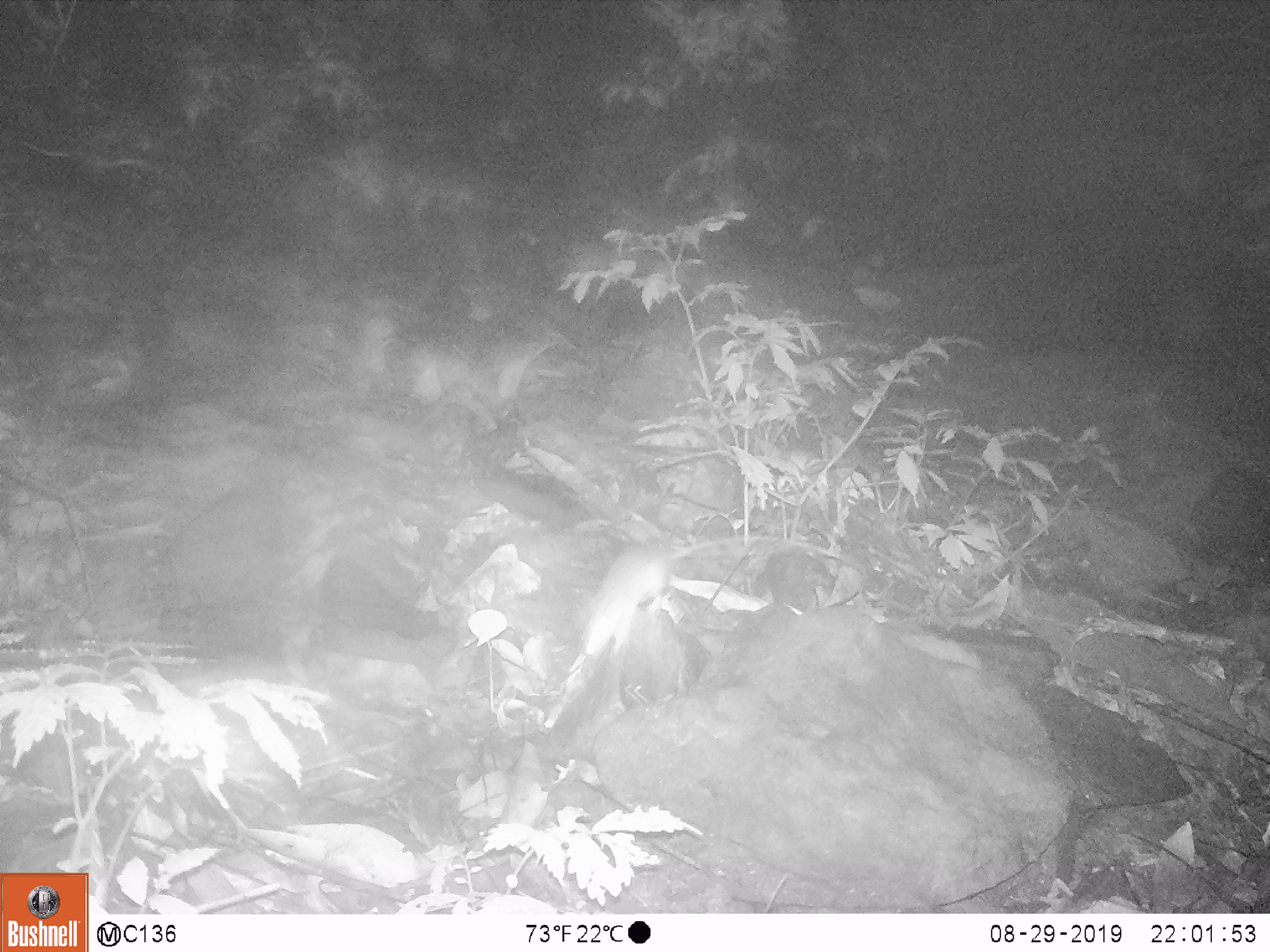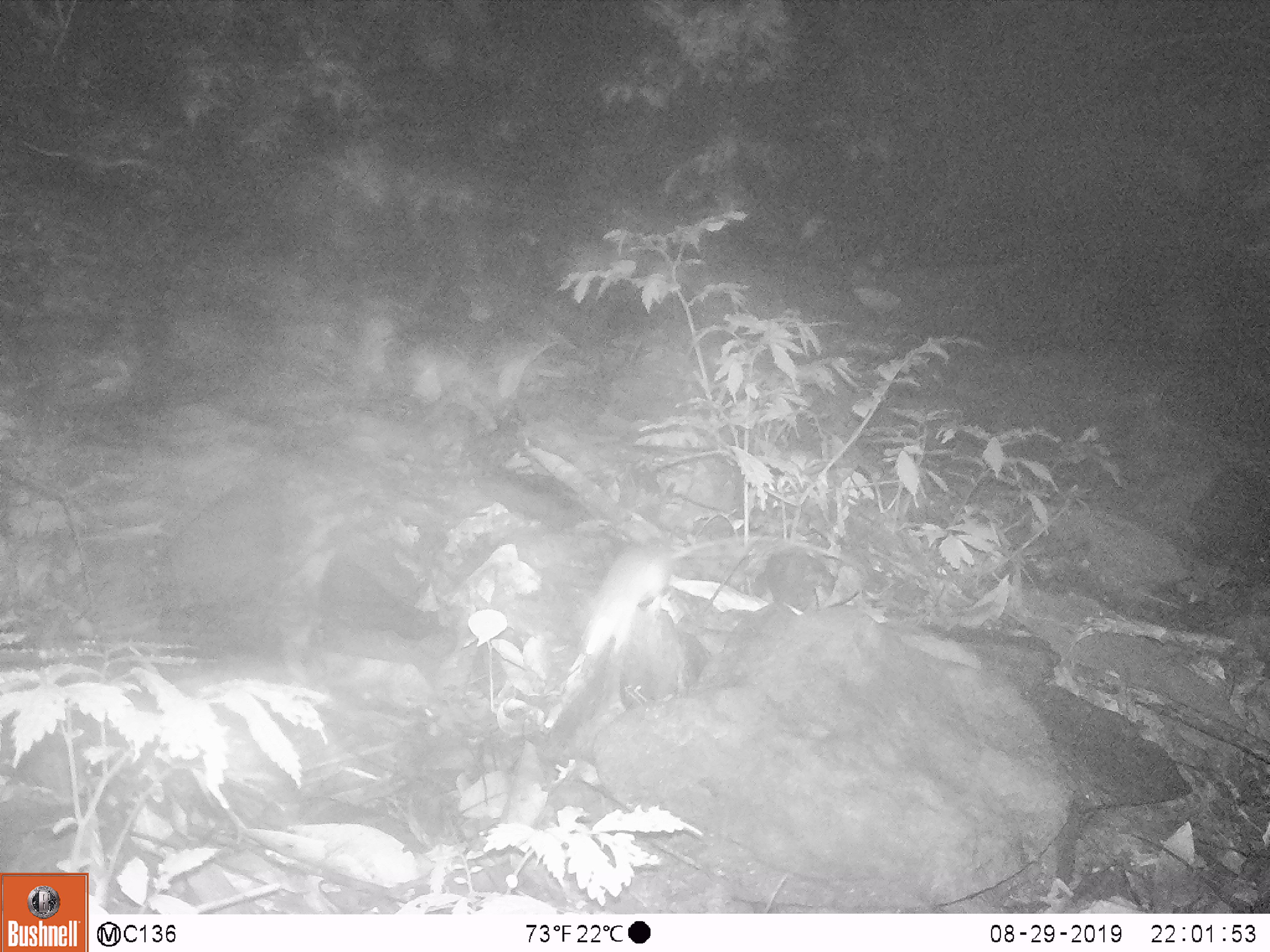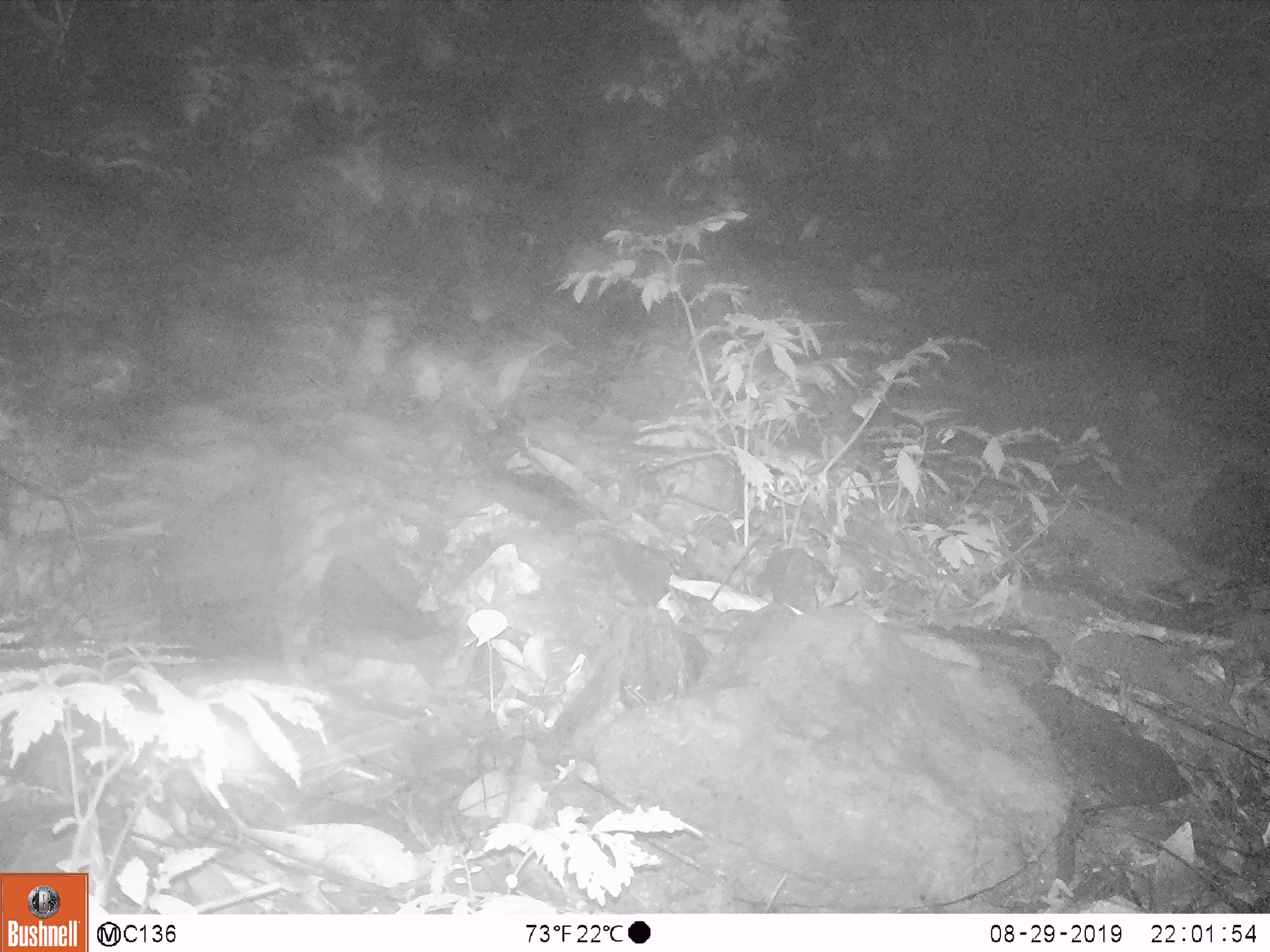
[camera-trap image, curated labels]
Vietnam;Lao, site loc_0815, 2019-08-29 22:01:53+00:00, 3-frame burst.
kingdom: Animalia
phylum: Chordata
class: Mammalia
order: Artiodactyla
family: Suidae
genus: Sus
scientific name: Sus scrofa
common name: eurasian wild pig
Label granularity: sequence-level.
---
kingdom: Animalia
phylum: Chordata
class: Mammalia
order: Rodentia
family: Muridae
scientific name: Muridae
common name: old-world mice and rats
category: unidentified murid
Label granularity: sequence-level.